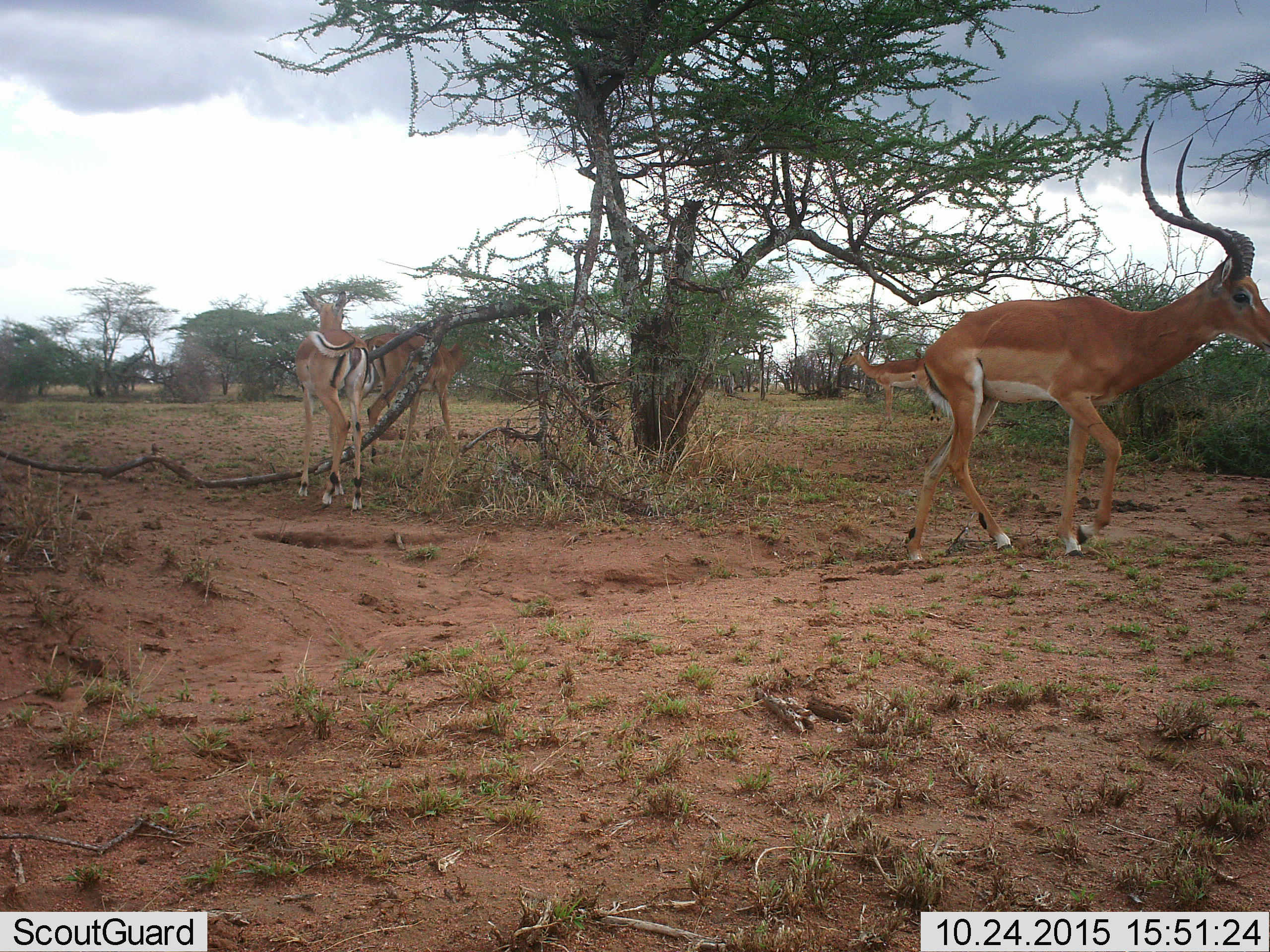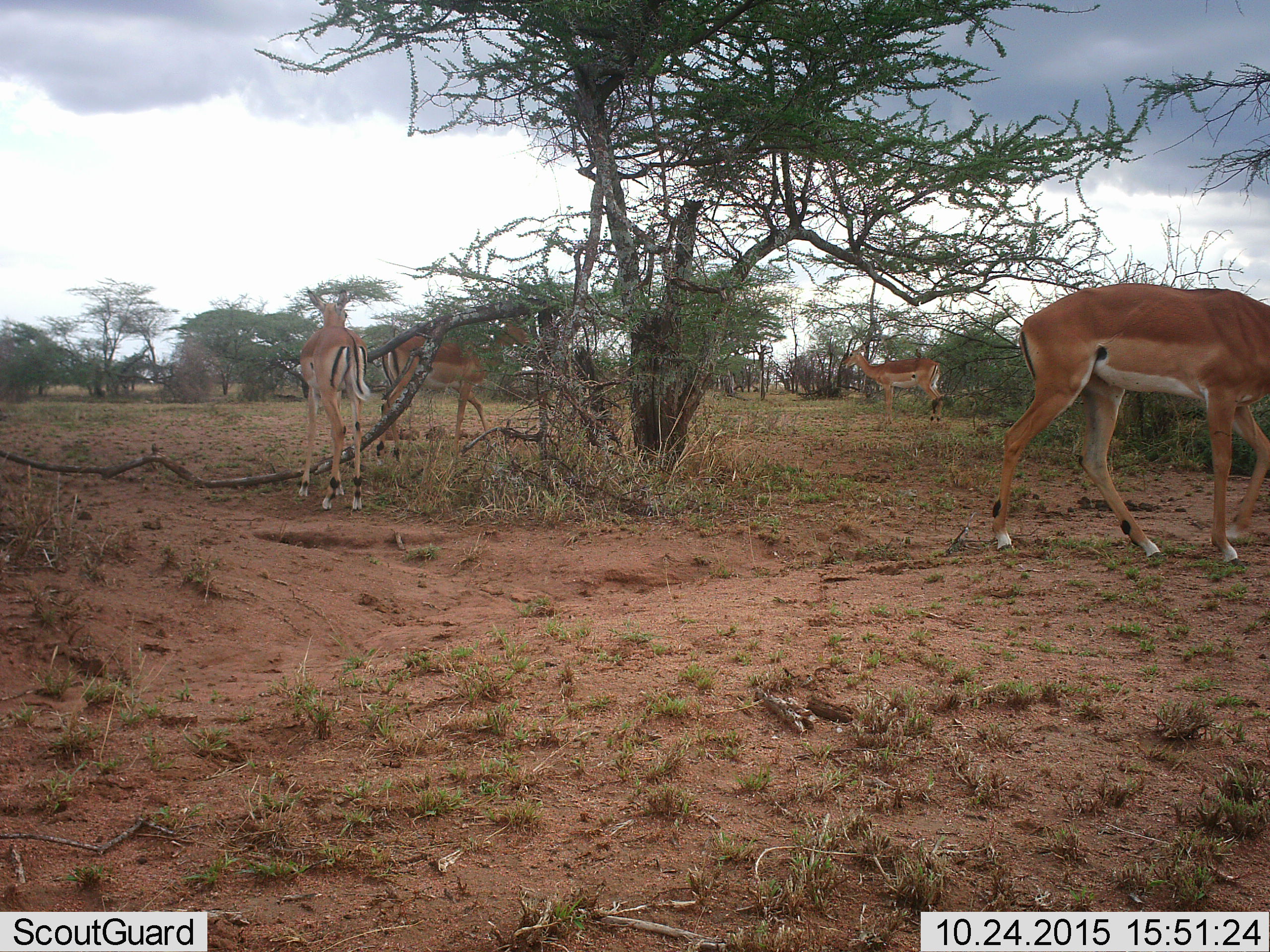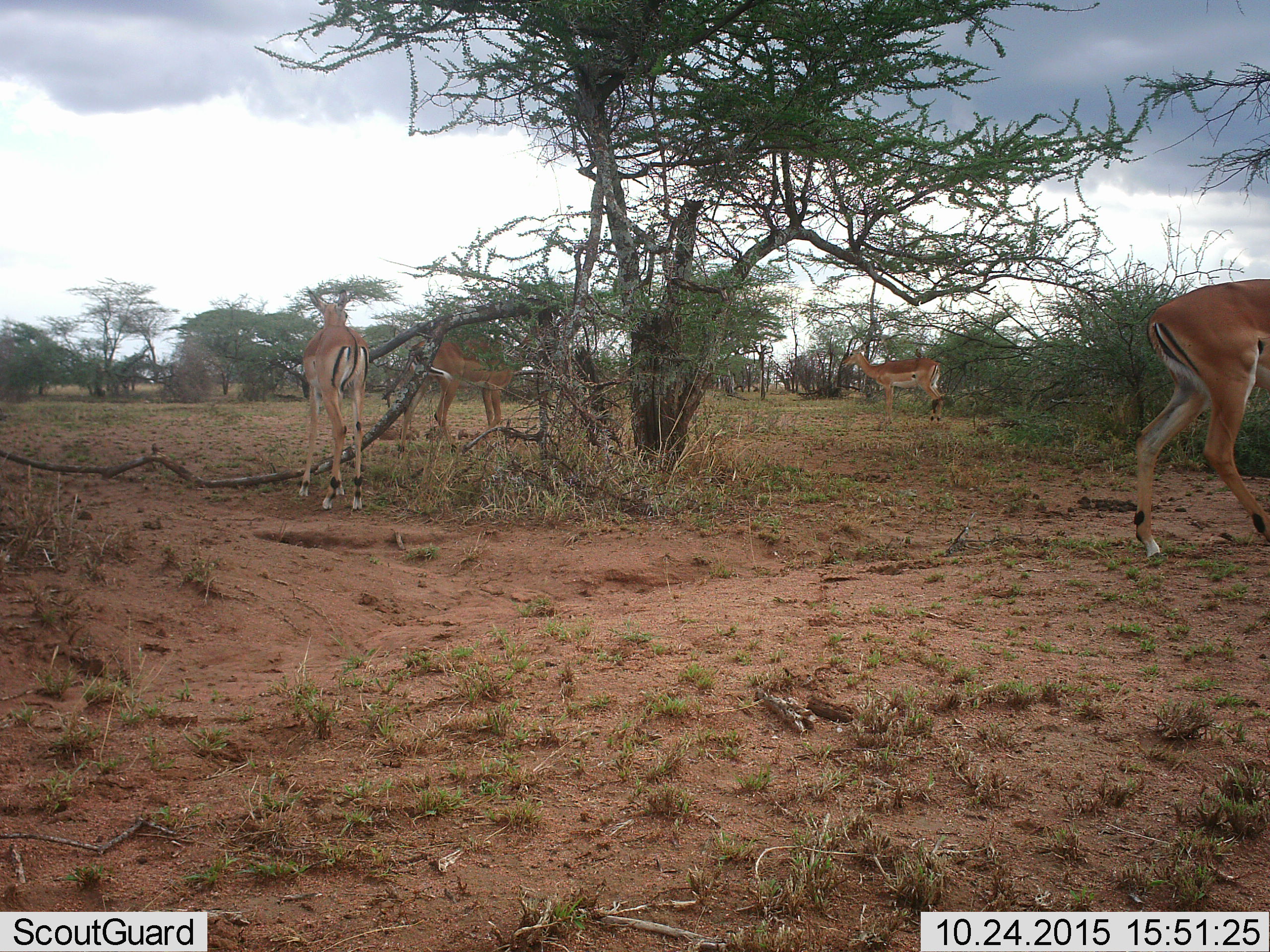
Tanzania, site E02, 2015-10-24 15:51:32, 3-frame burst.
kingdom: Animalia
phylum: Chordata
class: Mammalia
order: Artiodactyla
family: Bovidae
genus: Aepyceros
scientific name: Aepyceros melampus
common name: impala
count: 4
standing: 64%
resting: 0%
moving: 100%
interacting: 0%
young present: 0%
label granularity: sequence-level